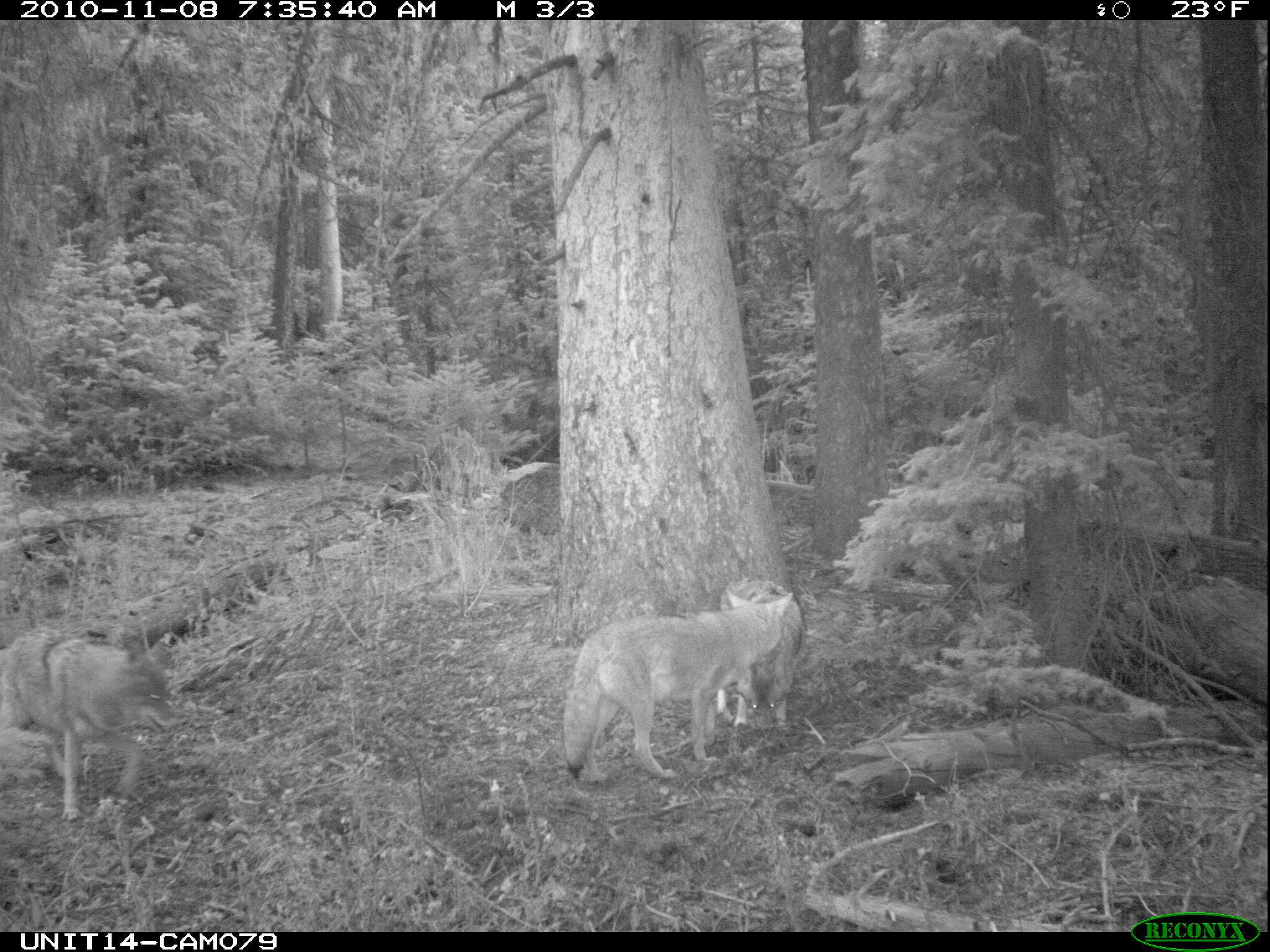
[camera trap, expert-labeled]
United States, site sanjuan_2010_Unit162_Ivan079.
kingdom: Animalia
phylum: Chordata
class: Mammalia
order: Carnivora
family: Canidae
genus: Canis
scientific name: Canis latrans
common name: coyote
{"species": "Canis latrans (coyote)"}